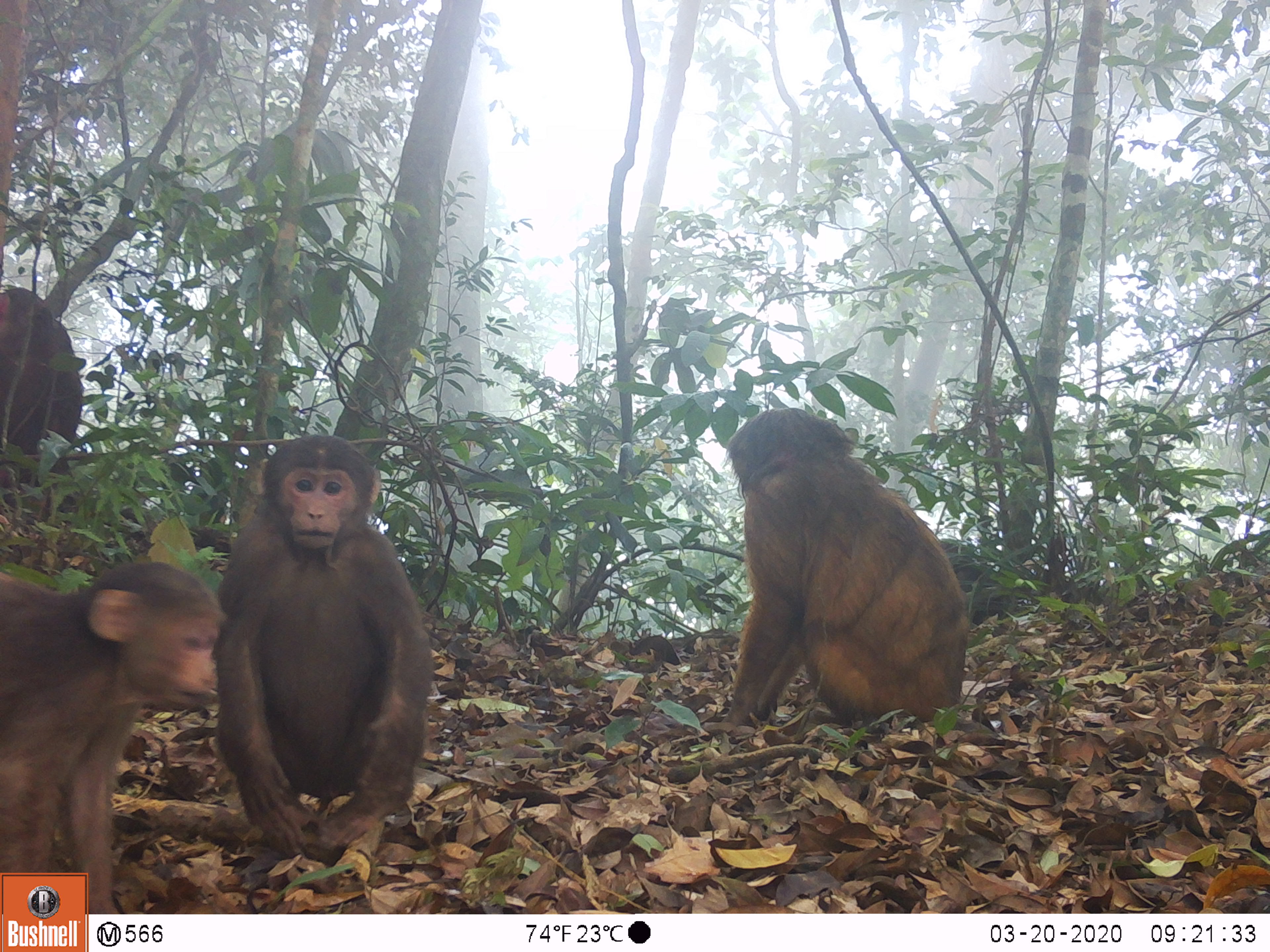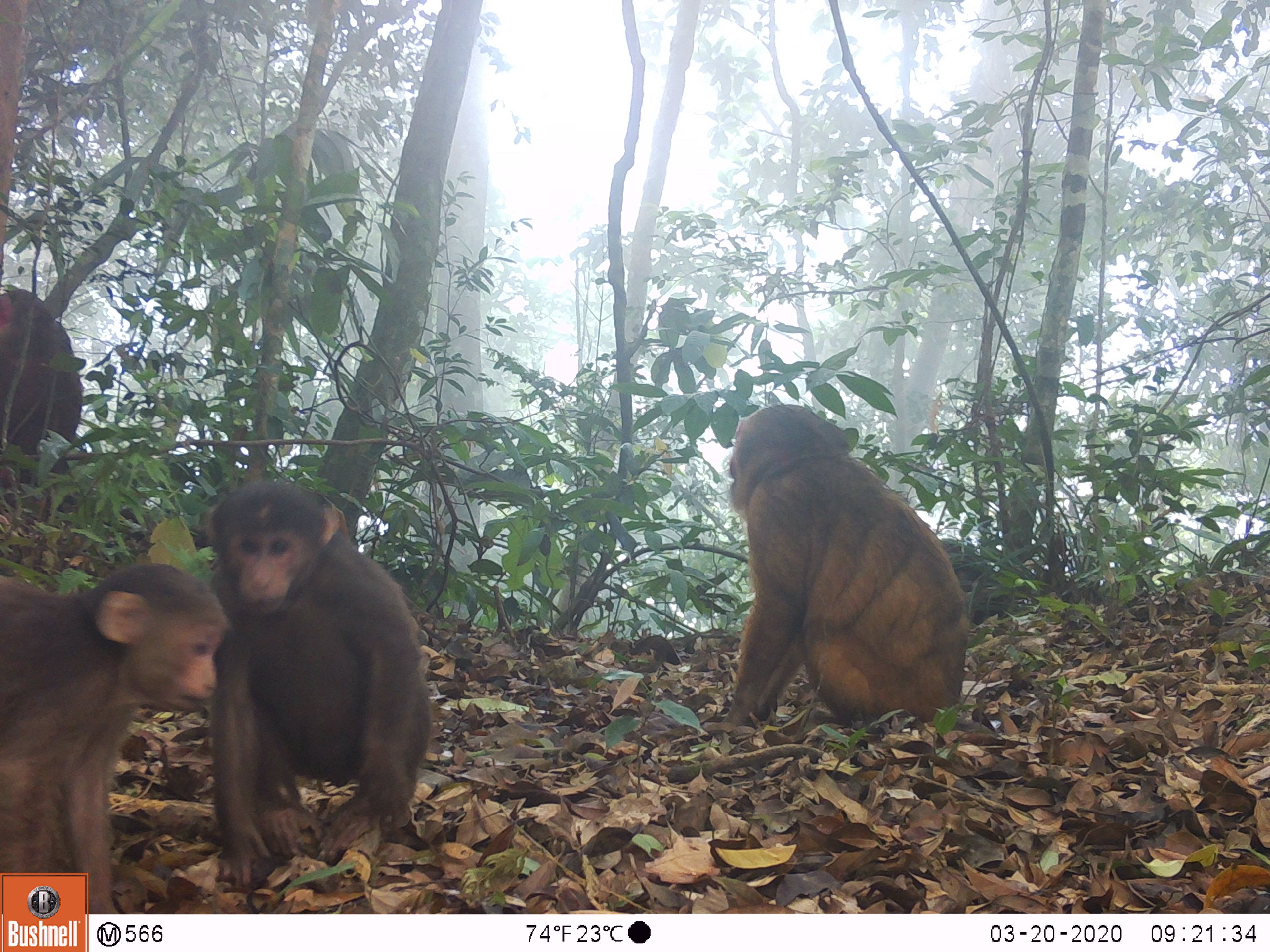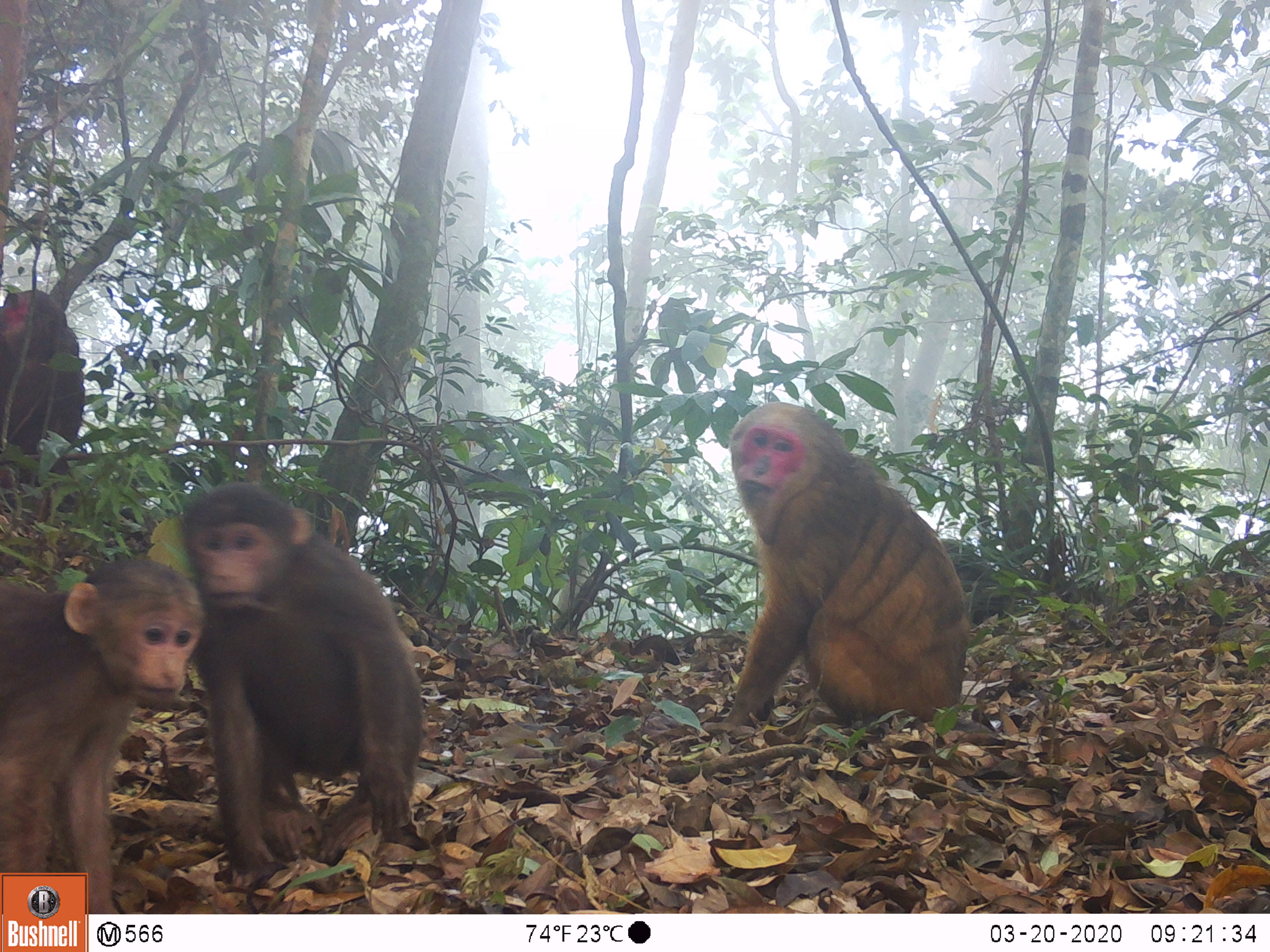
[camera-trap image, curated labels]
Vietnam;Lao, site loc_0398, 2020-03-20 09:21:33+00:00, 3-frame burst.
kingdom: Animalia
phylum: Chordata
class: Mammalia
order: Primates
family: Cercopithecidae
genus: Macaca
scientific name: Macaca arctoides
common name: stump-tailed macaque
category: stump tailed macaque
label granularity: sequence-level